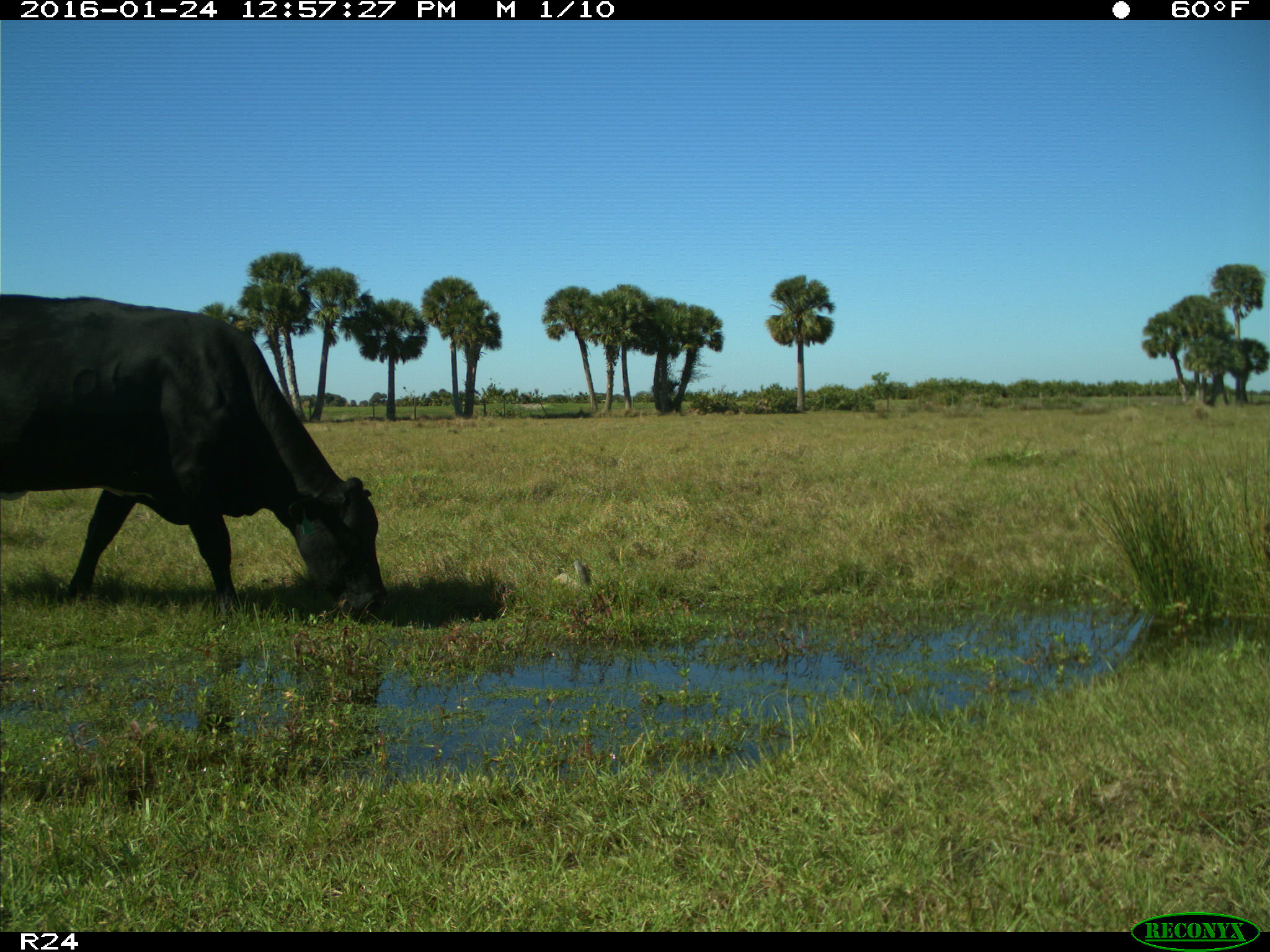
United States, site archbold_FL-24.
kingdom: Animalia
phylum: Chordata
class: Mammalia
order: Artiodactyla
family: Bovidae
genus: Bos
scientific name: Bos taurus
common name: domestic cow